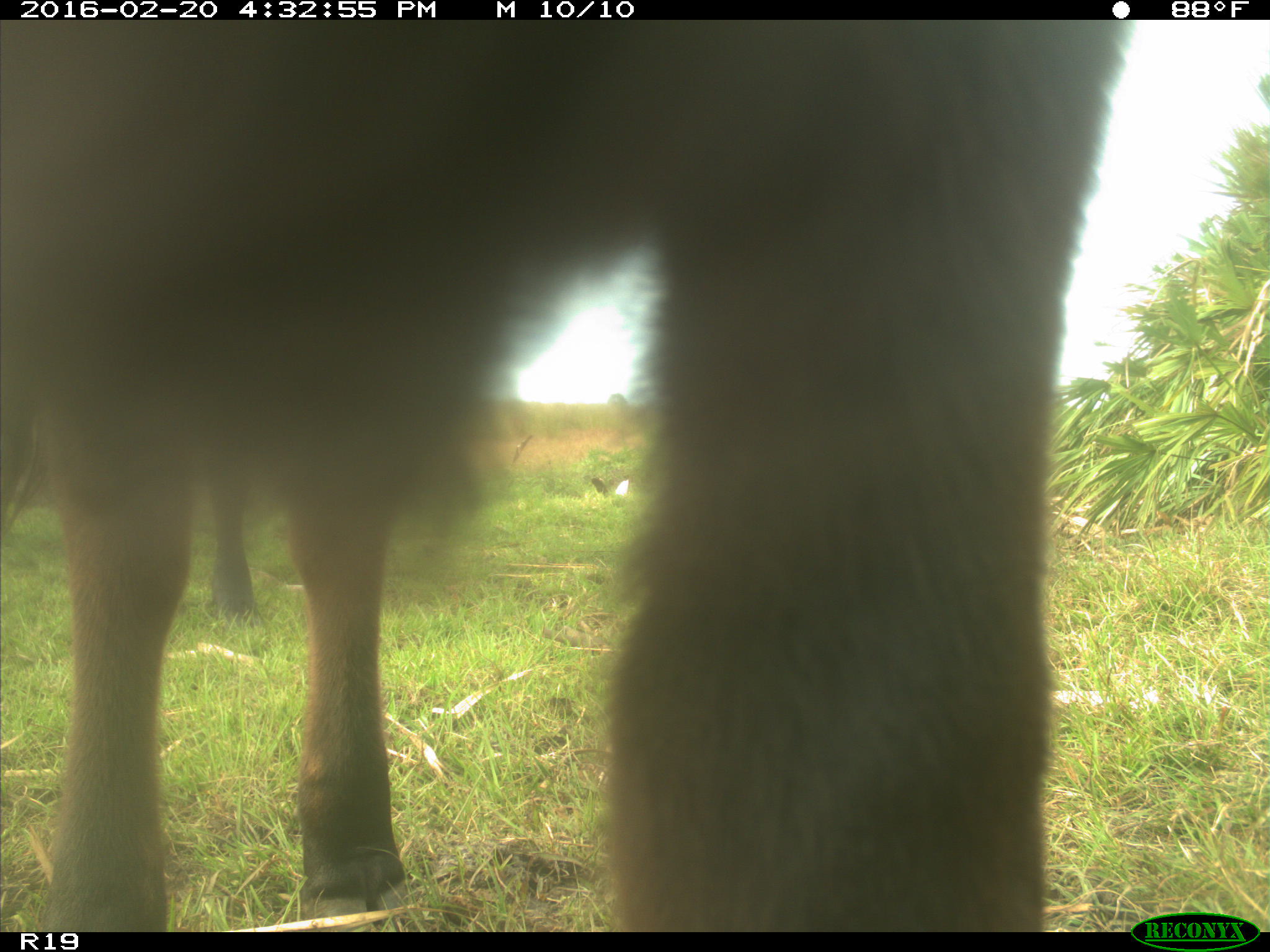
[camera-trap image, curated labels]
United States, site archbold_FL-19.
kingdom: Animalia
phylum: Chordata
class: Mammalia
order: Artiodactyla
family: Bovidae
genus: Bos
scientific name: Bos taurus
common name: domestic cow